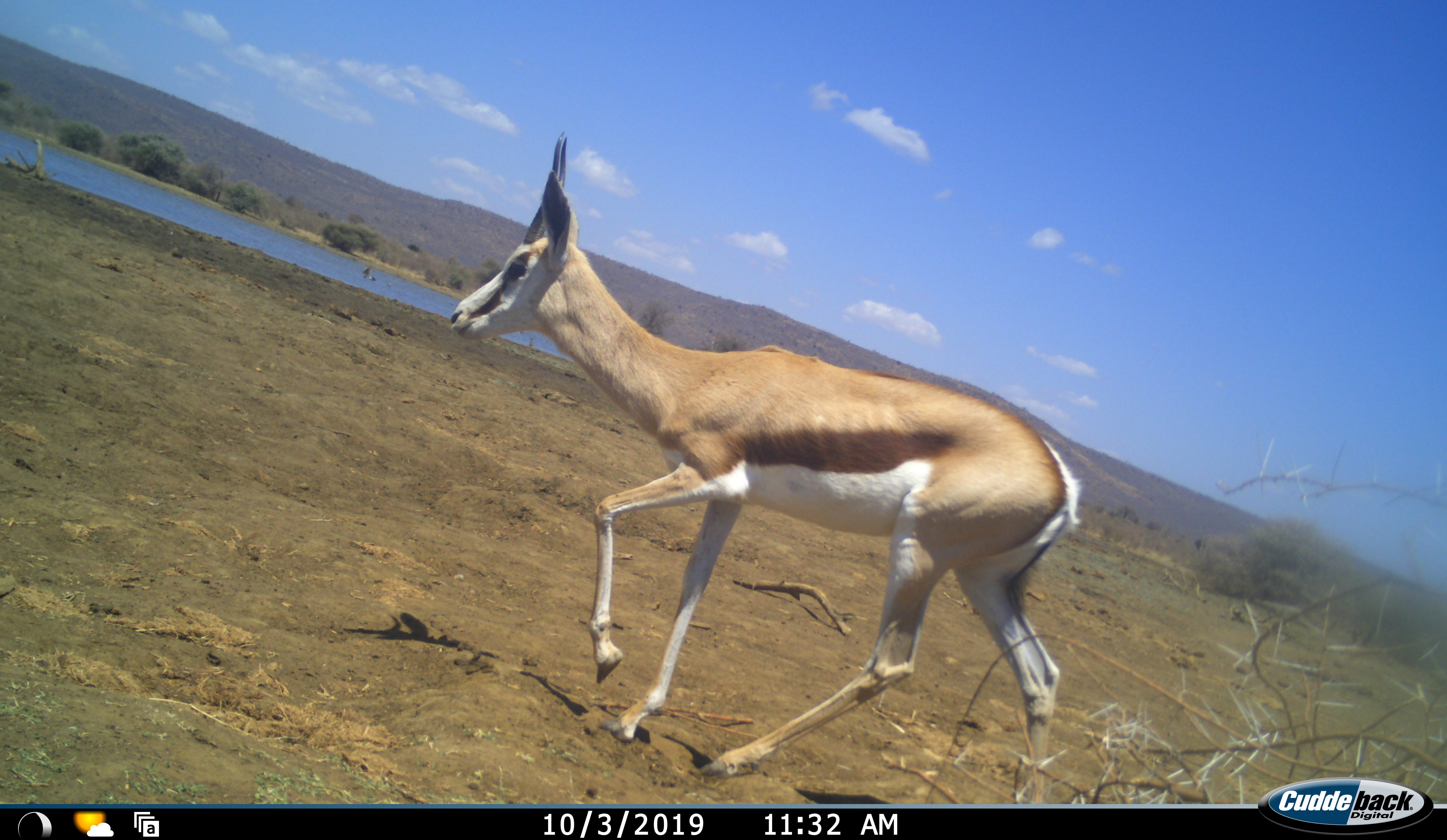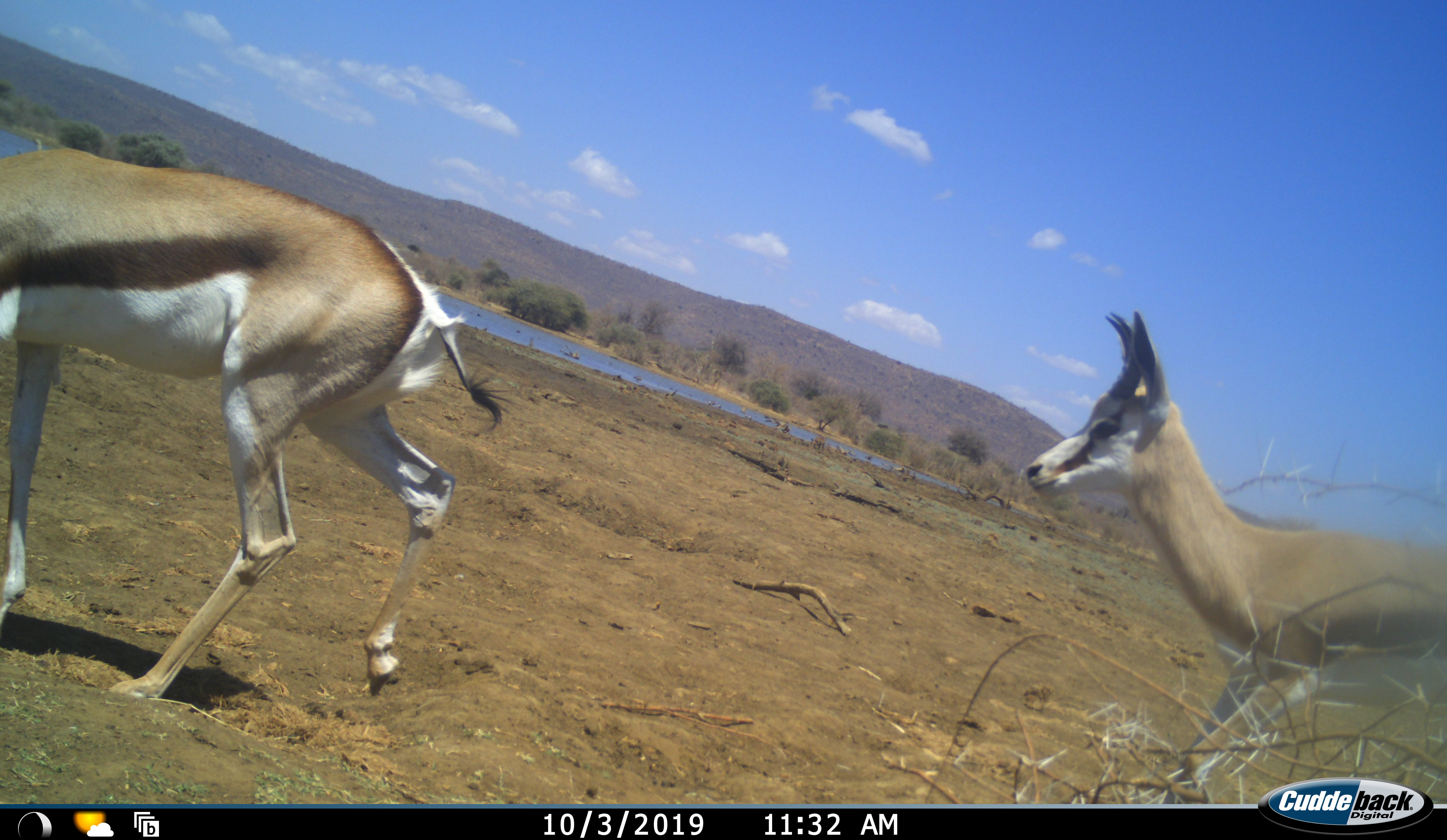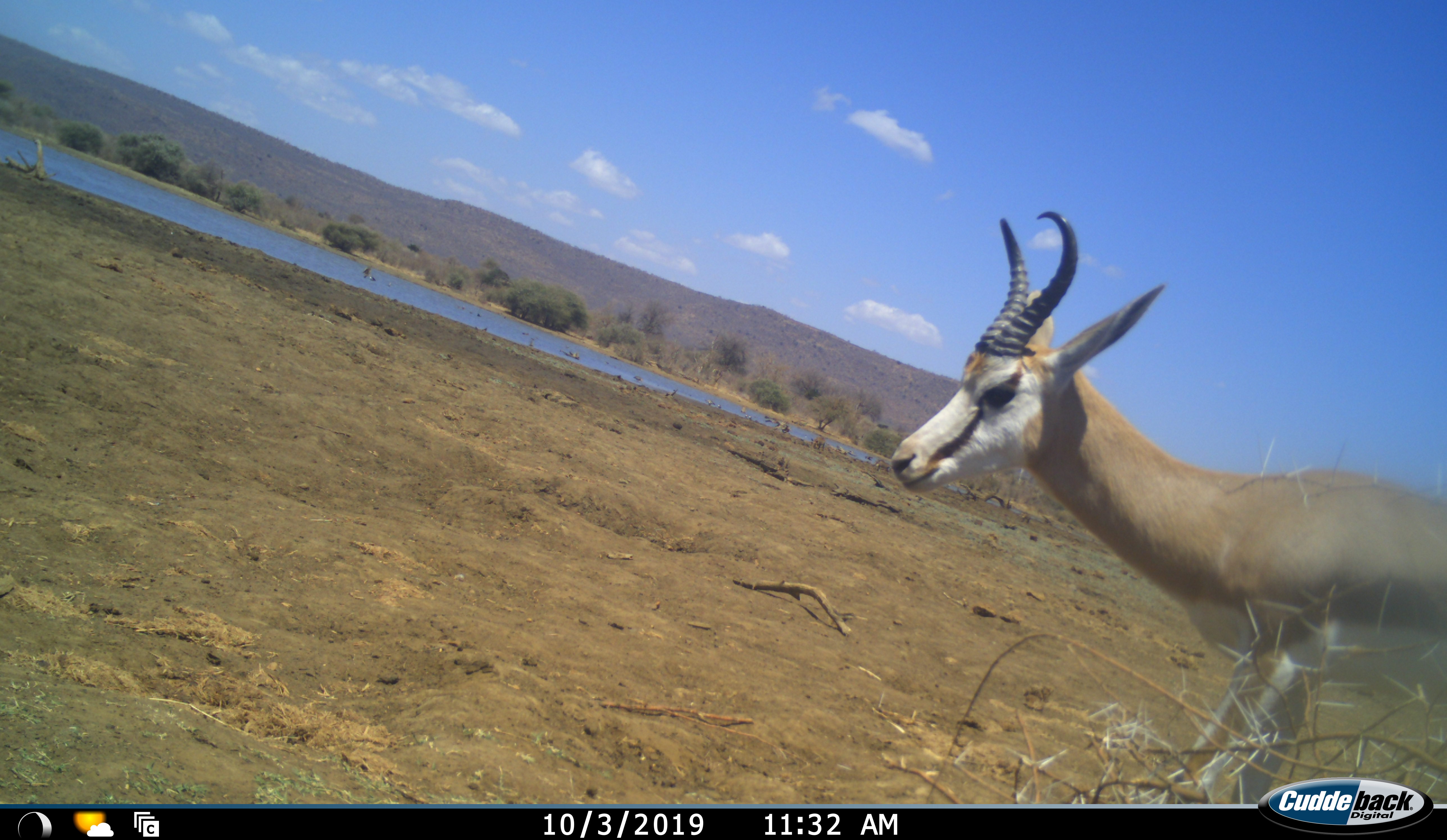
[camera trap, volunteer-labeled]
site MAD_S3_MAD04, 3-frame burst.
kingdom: Animalia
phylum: Chordata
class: Mammalia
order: Artiodactyla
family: Bovidae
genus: Antidorcas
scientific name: Antidorcas marsupialis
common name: springbok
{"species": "springbok (Antidorcas marsupialis)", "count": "2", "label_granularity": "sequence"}